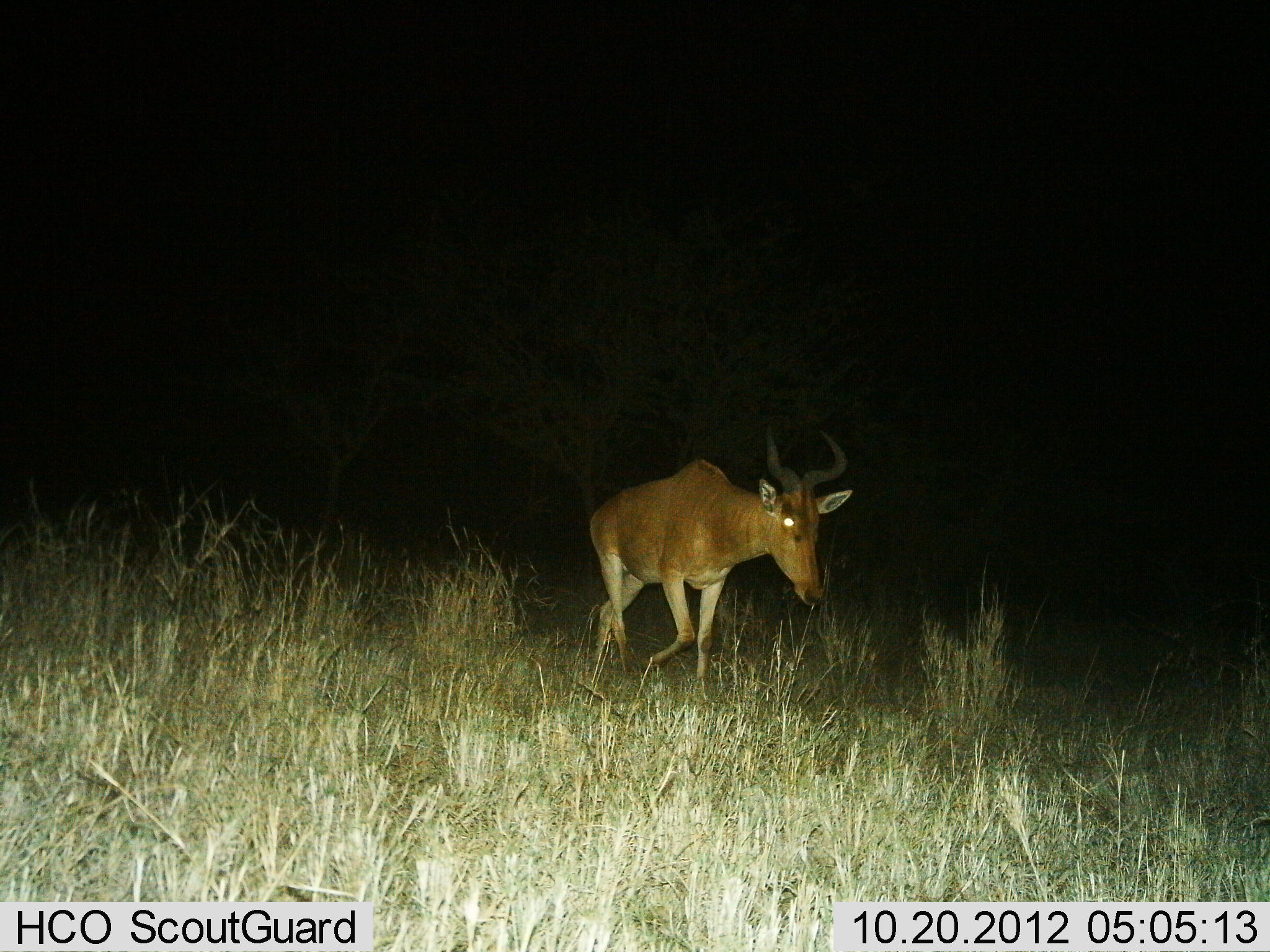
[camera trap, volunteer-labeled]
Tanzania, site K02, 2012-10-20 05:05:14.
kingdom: Animalia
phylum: Chordata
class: Mammalia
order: Artiodactyla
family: Bovidae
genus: Alcelaphus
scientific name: Alcelaphus buselaphus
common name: hartebeest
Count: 1.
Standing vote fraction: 0%.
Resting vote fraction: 0%.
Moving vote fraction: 100%.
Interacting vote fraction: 0%.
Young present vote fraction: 0%.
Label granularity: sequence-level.